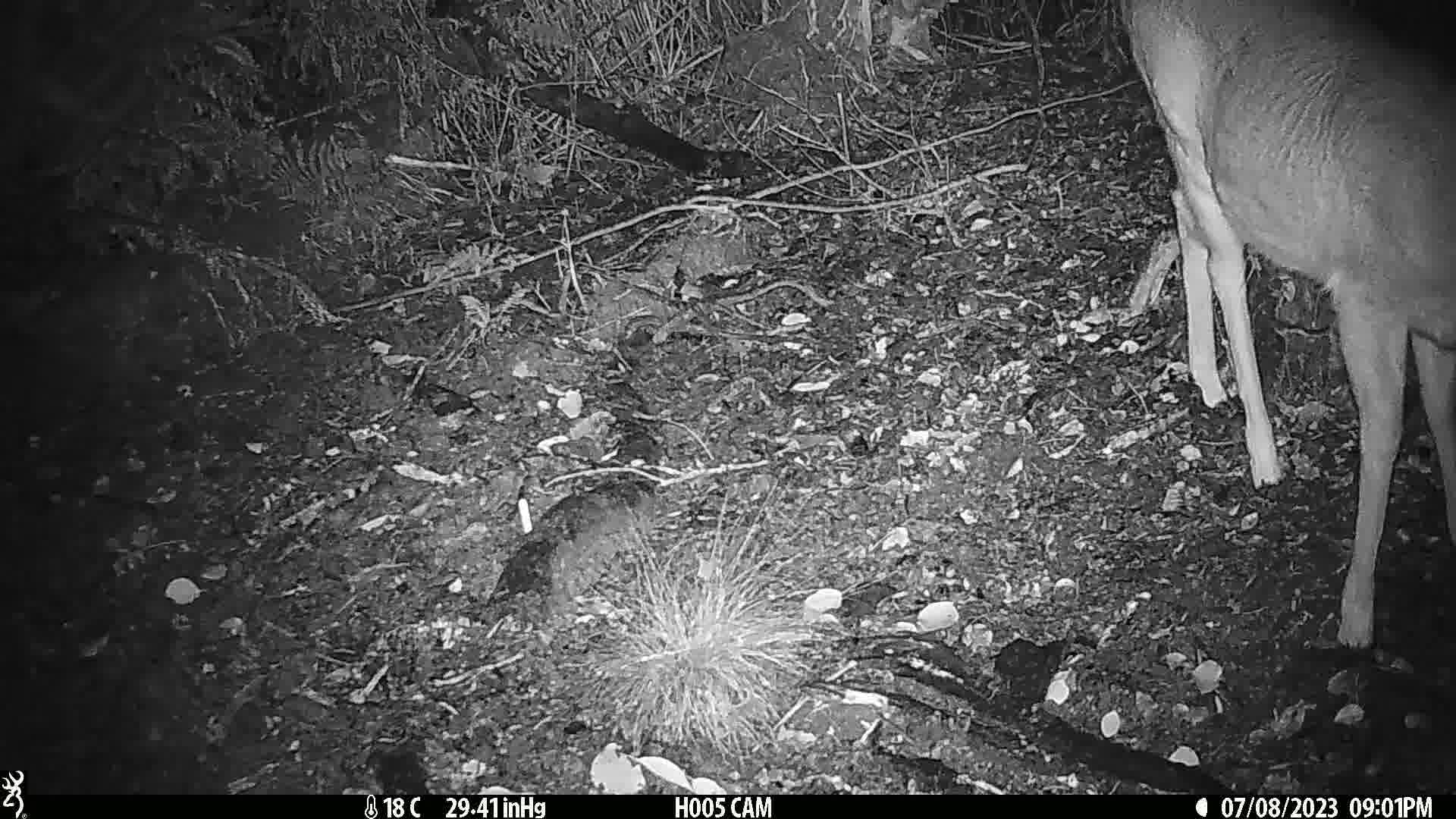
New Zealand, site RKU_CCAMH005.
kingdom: Animalia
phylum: Chordata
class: Mammalia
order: Artiodactyla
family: Cervidae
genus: Odocoileus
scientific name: Odocoileus virginianus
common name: white-tailed deer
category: white tailed deer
White tailed deer (white-tailed deer) (Odocoileus virginianus).